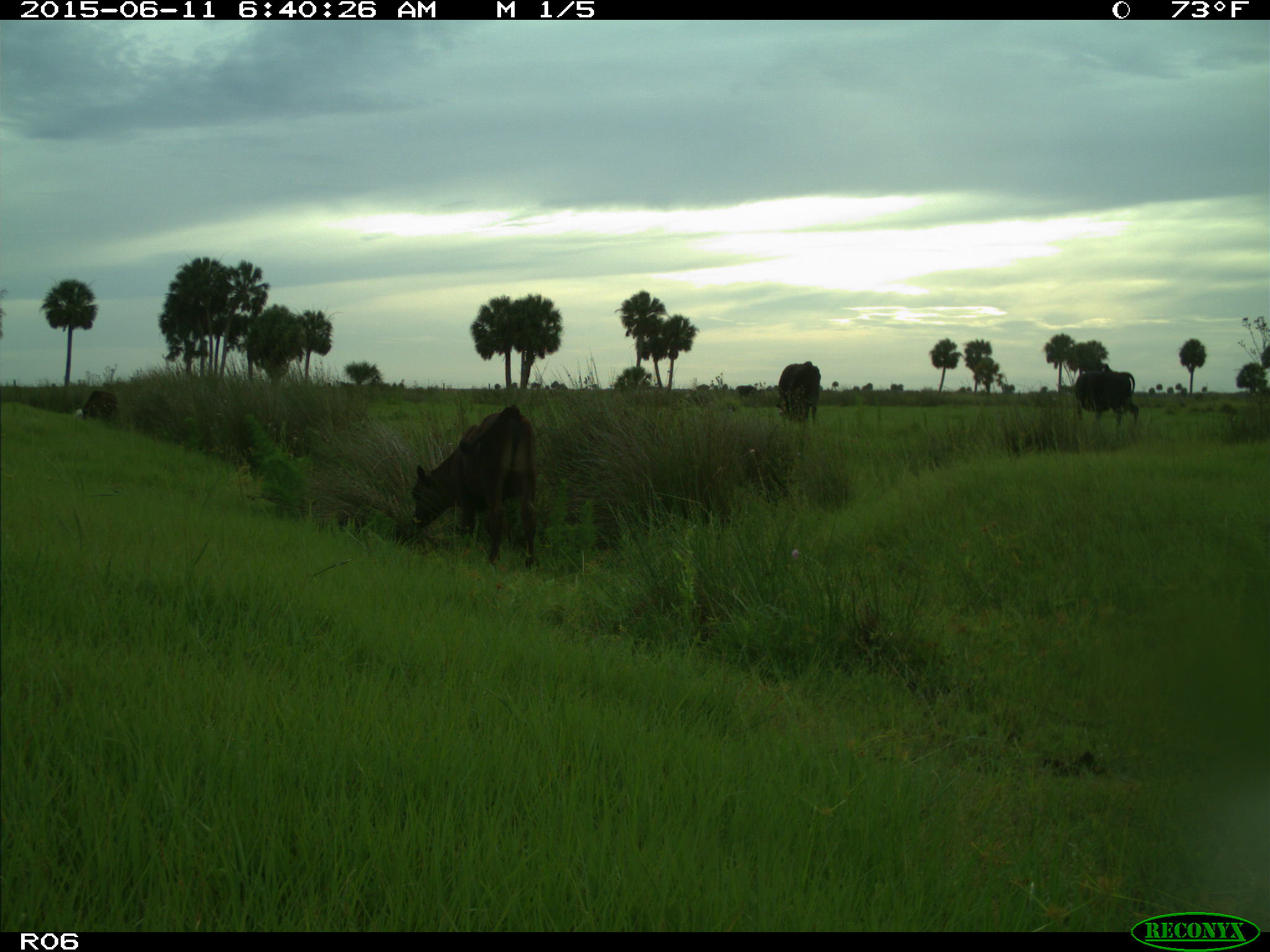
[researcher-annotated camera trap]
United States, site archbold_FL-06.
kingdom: Animalia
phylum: Chordata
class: Mammalia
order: Artiodactyla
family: Bovidae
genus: Bos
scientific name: Bos taurus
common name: domestic cow